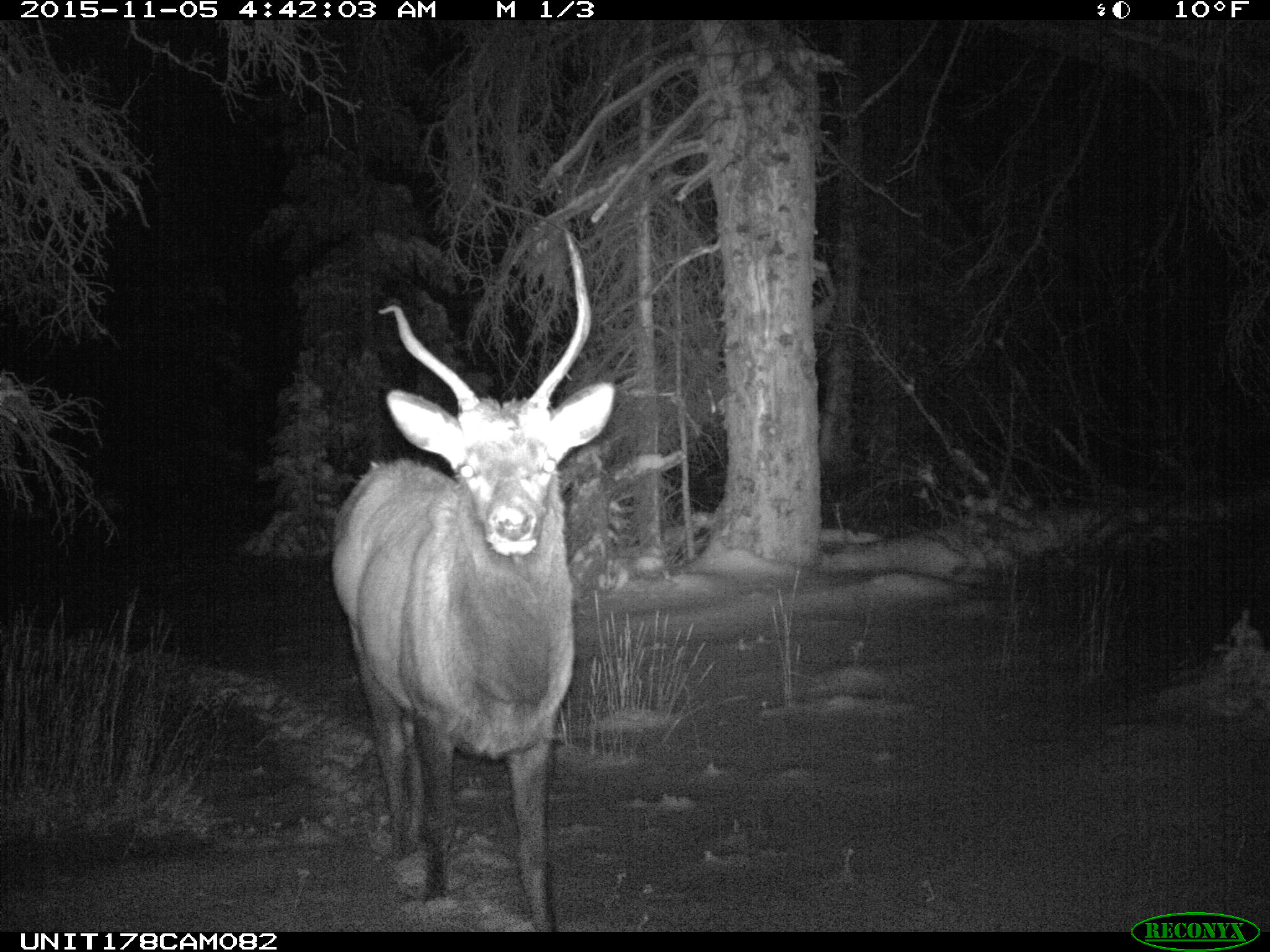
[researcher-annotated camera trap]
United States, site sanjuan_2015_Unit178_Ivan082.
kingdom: Animalia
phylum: Chordata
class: Mammalia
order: Artiodactyla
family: Cervidae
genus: Cervus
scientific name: Cervus elaphus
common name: red deer